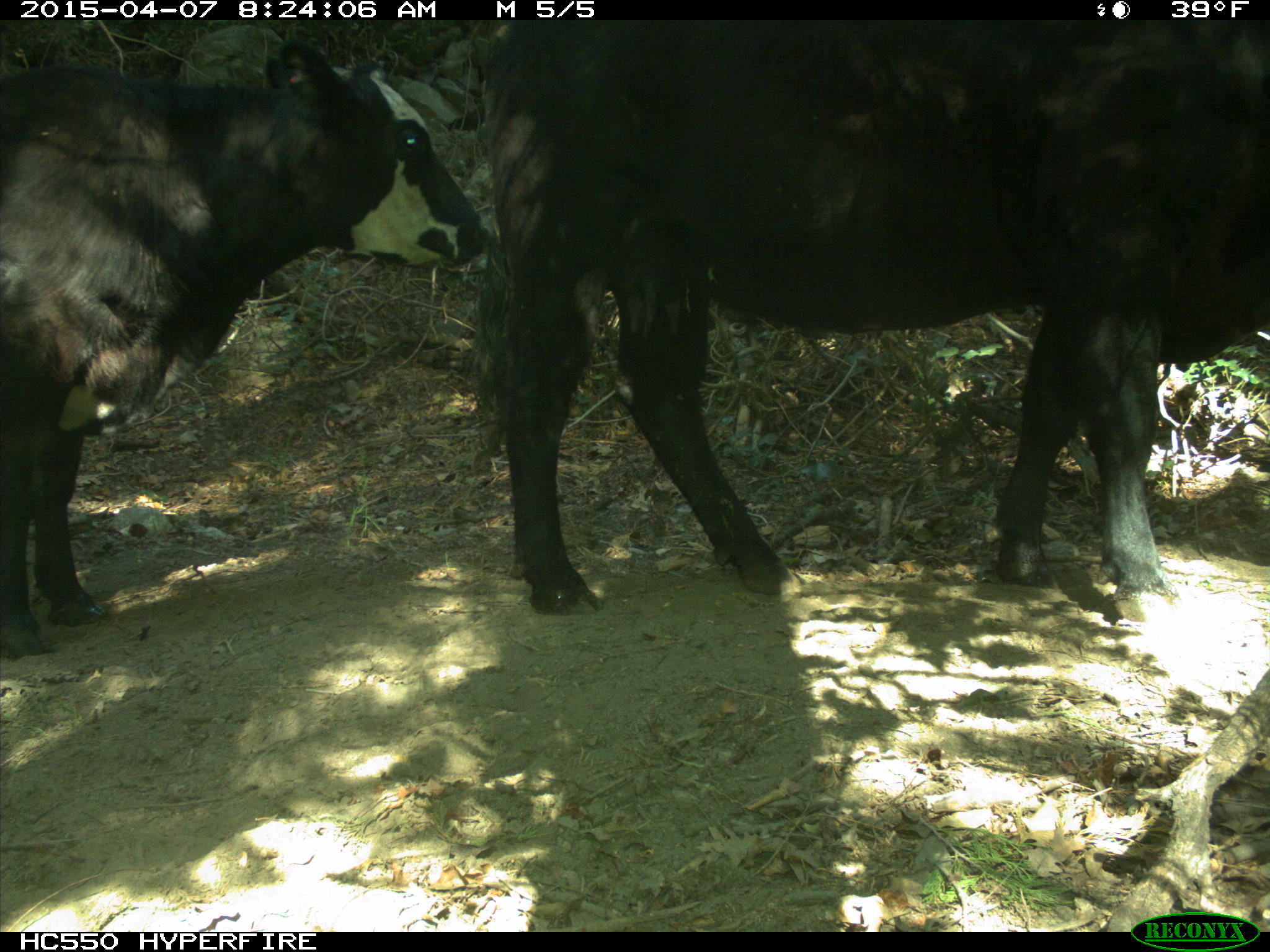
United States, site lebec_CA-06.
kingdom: Animalia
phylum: Chordata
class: Mammalia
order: Artiodactyla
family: Bovidae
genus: Bos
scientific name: Bos taurus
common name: domestic cow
Bos taurus (domestic cow).